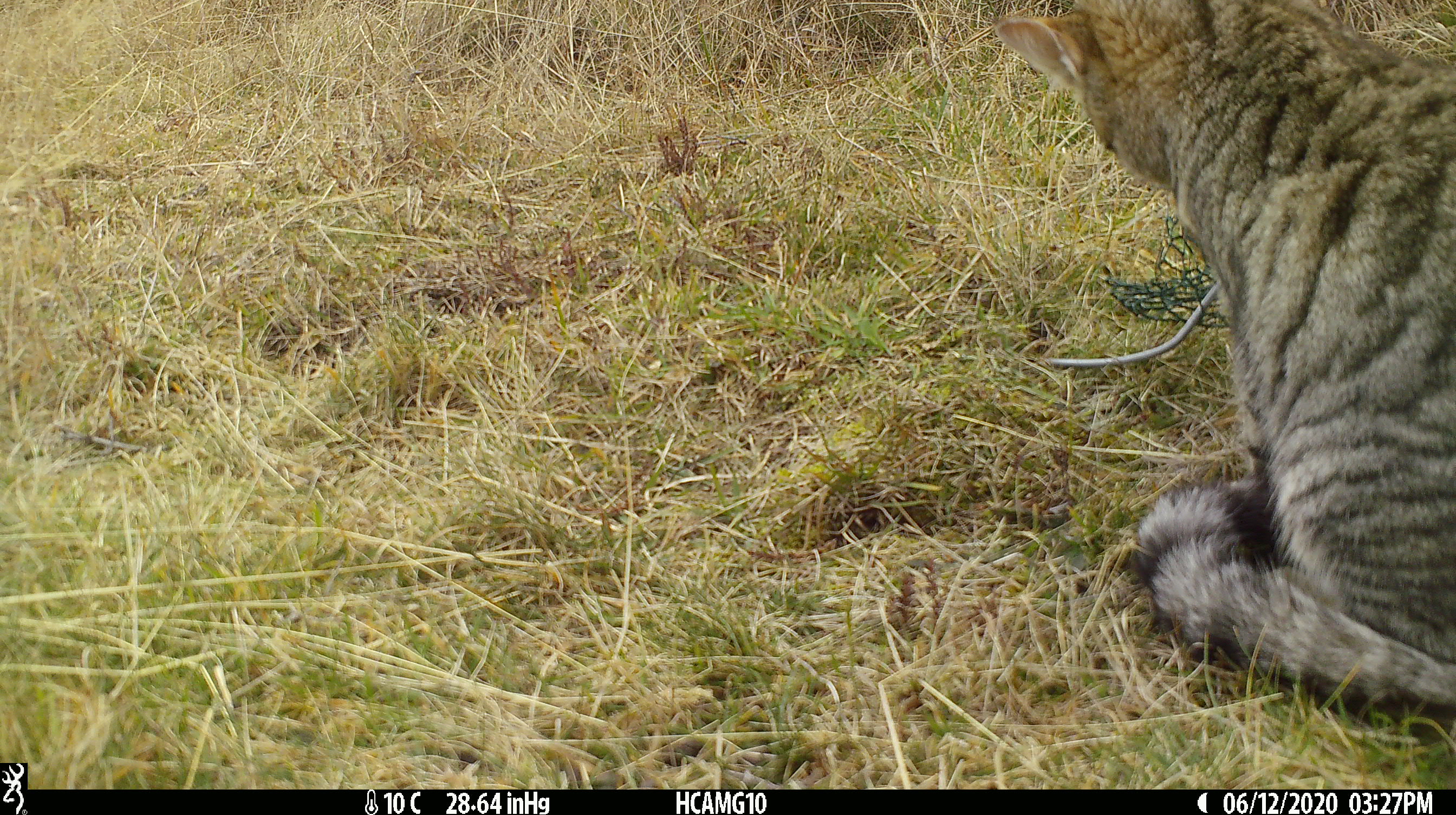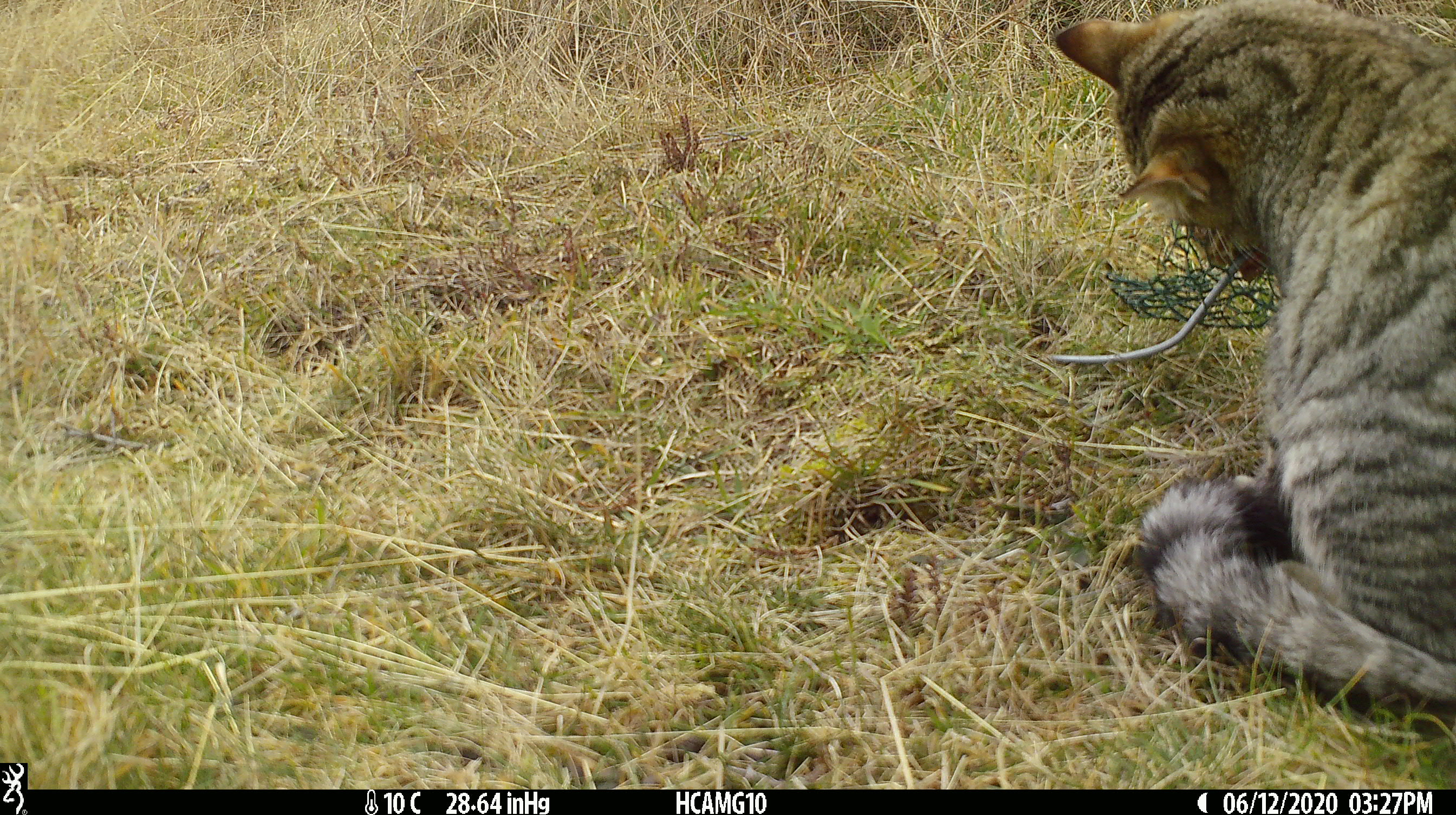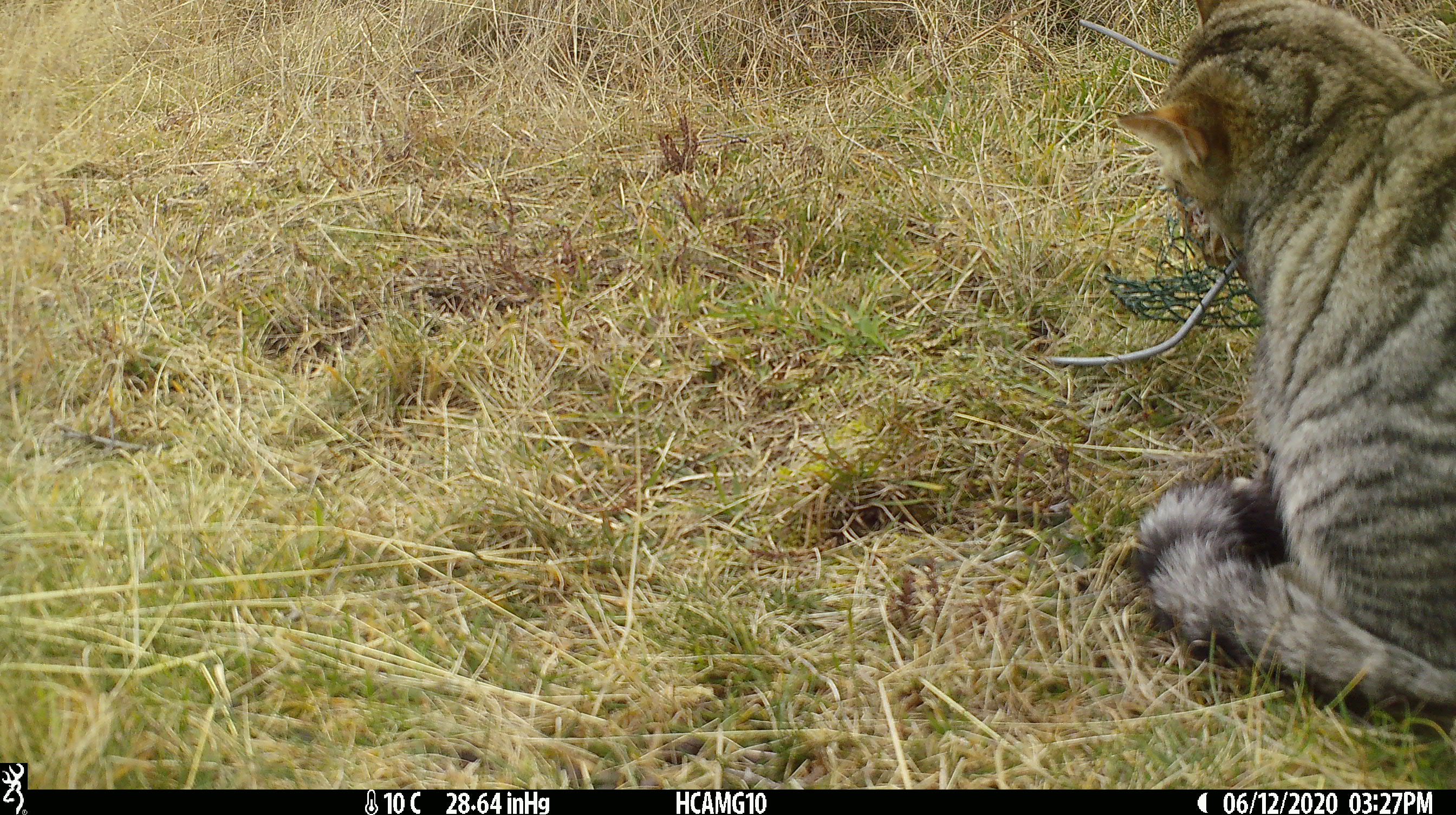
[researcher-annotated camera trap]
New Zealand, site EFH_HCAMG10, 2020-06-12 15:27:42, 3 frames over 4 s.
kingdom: Animalia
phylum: Chordata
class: Mammalia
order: Carnivora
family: Felidae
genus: Felis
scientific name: Felis catus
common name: domestic cat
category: cat